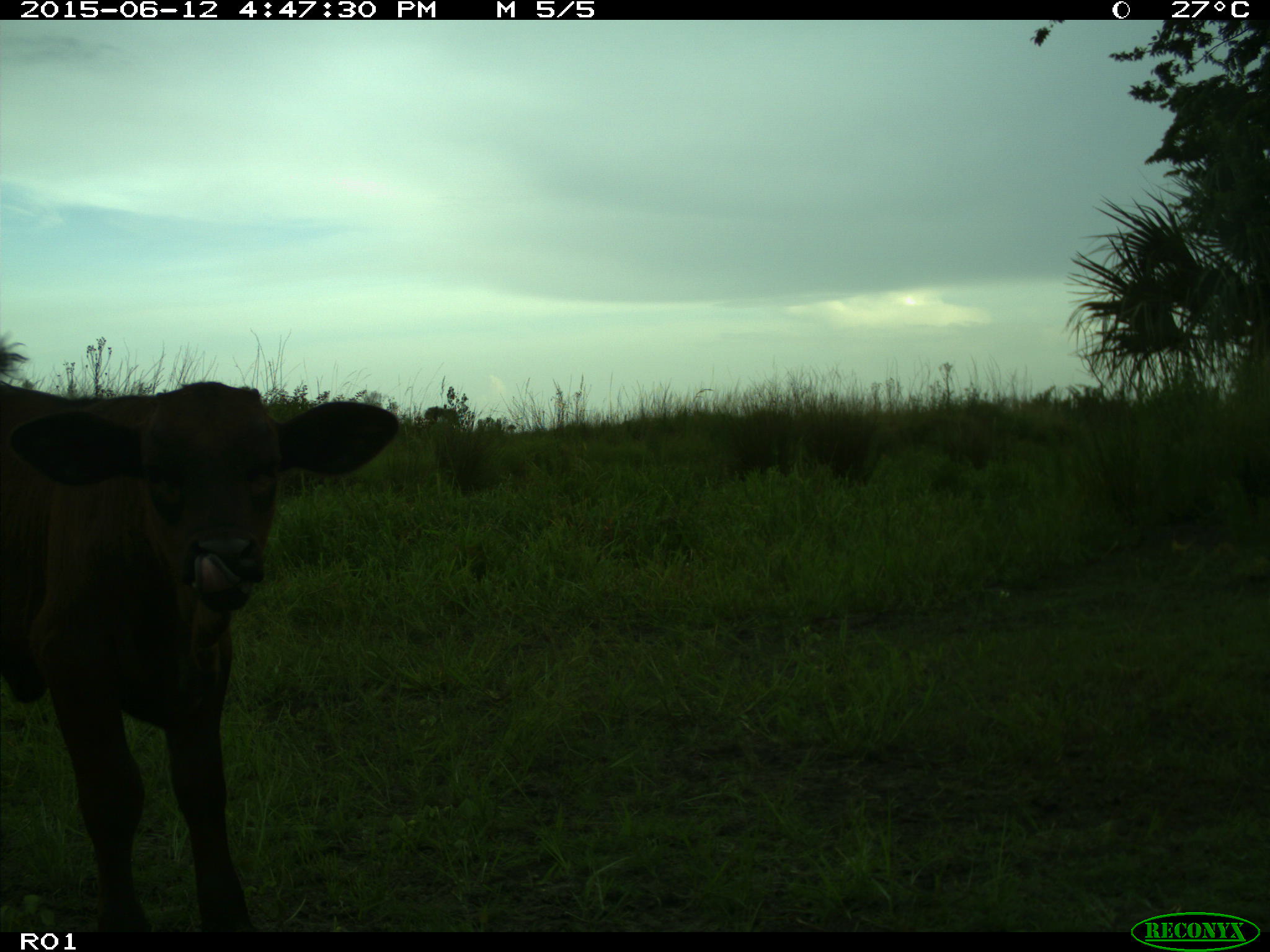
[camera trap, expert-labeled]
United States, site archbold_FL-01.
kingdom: Animalia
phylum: Chordata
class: Mammalia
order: Artiodactyla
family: Bovidae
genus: Bos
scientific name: Bos taurus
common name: domestic cow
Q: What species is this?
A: Bos taurus (domestic cow).